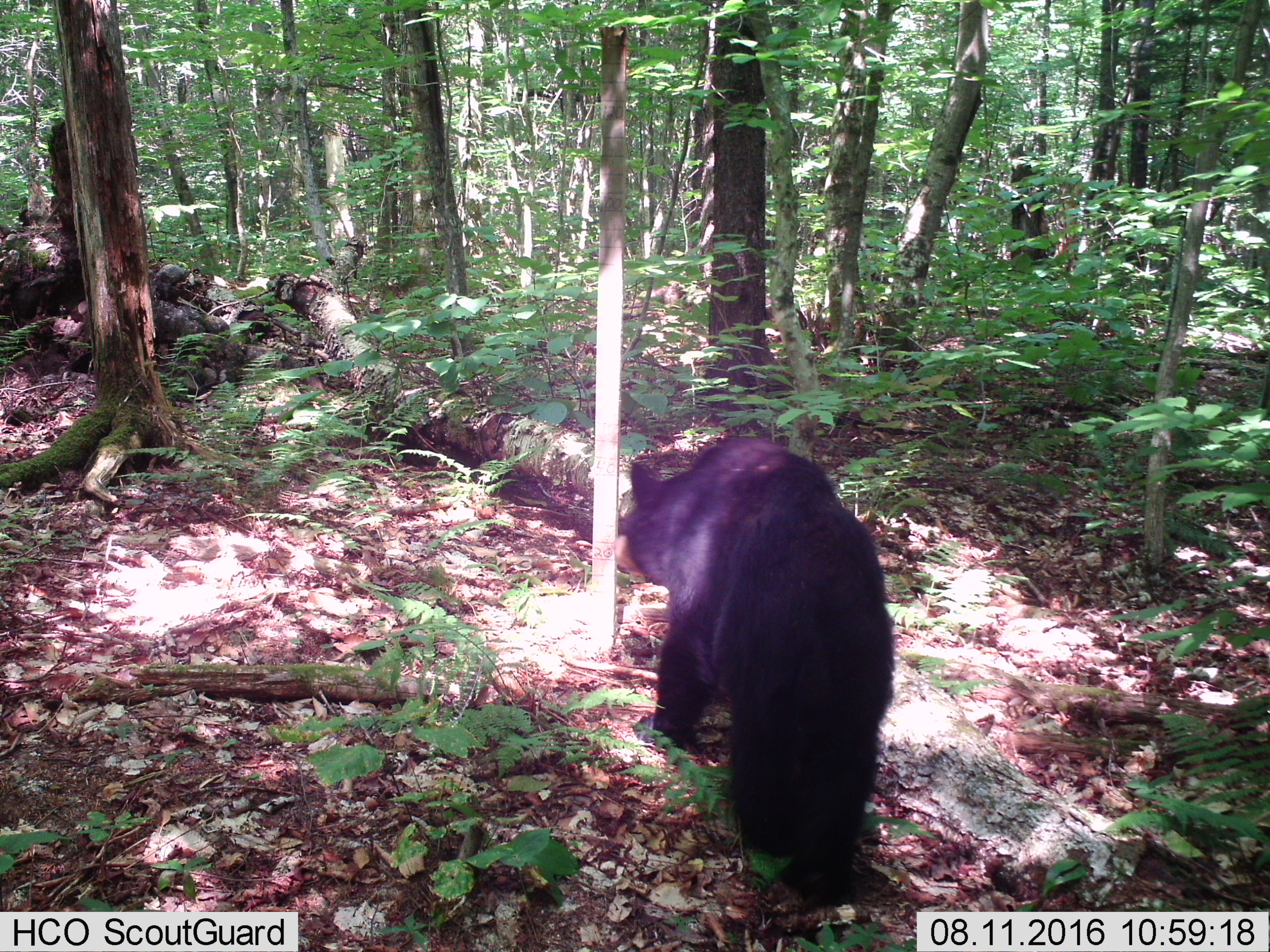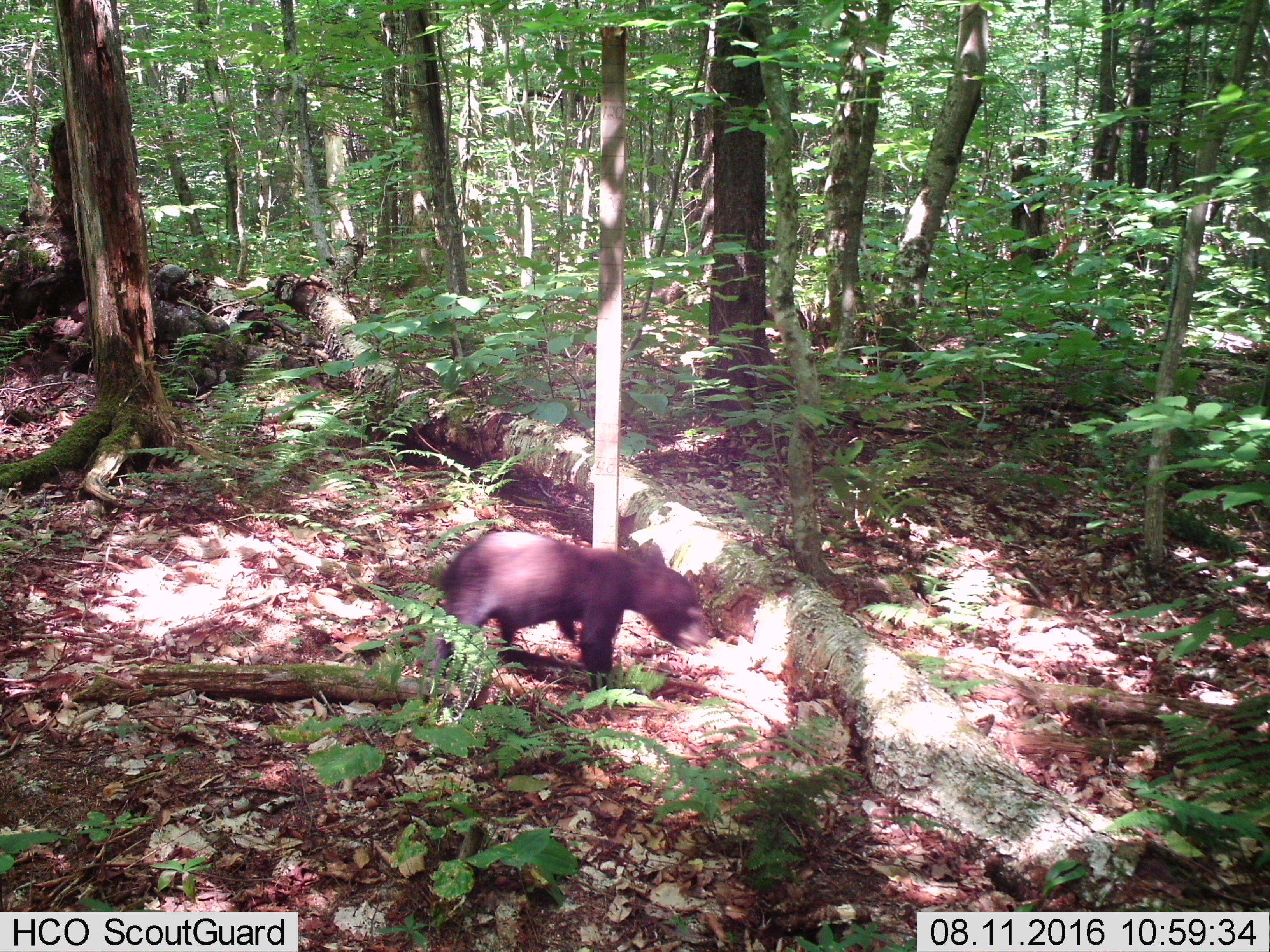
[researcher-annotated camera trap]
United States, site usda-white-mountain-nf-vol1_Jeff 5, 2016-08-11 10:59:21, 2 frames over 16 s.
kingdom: Animalia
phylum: Chordata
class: Mammalia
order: Carnivora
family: Ursidae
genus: Ursus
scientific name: Ursus americanus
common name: black bear